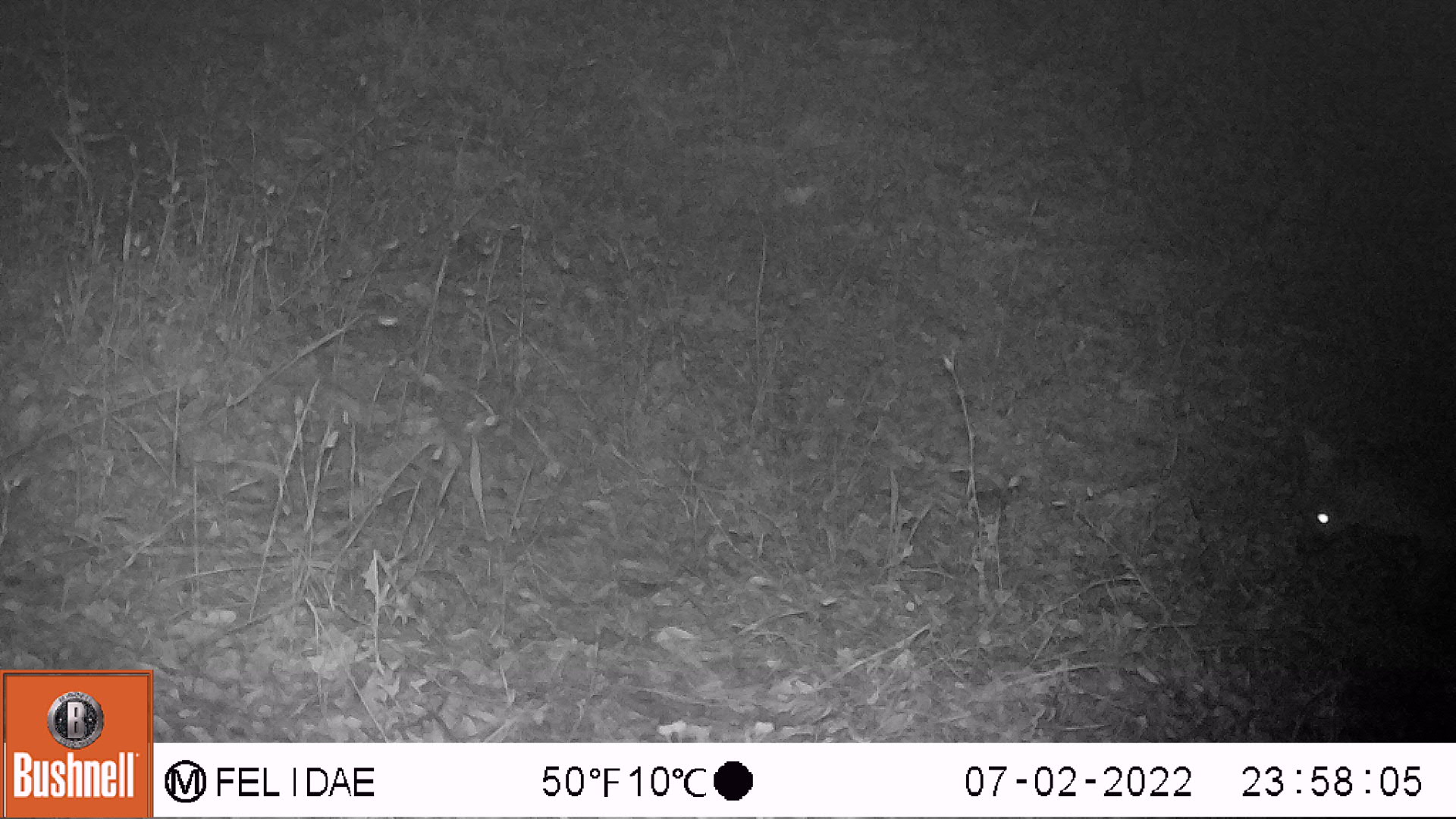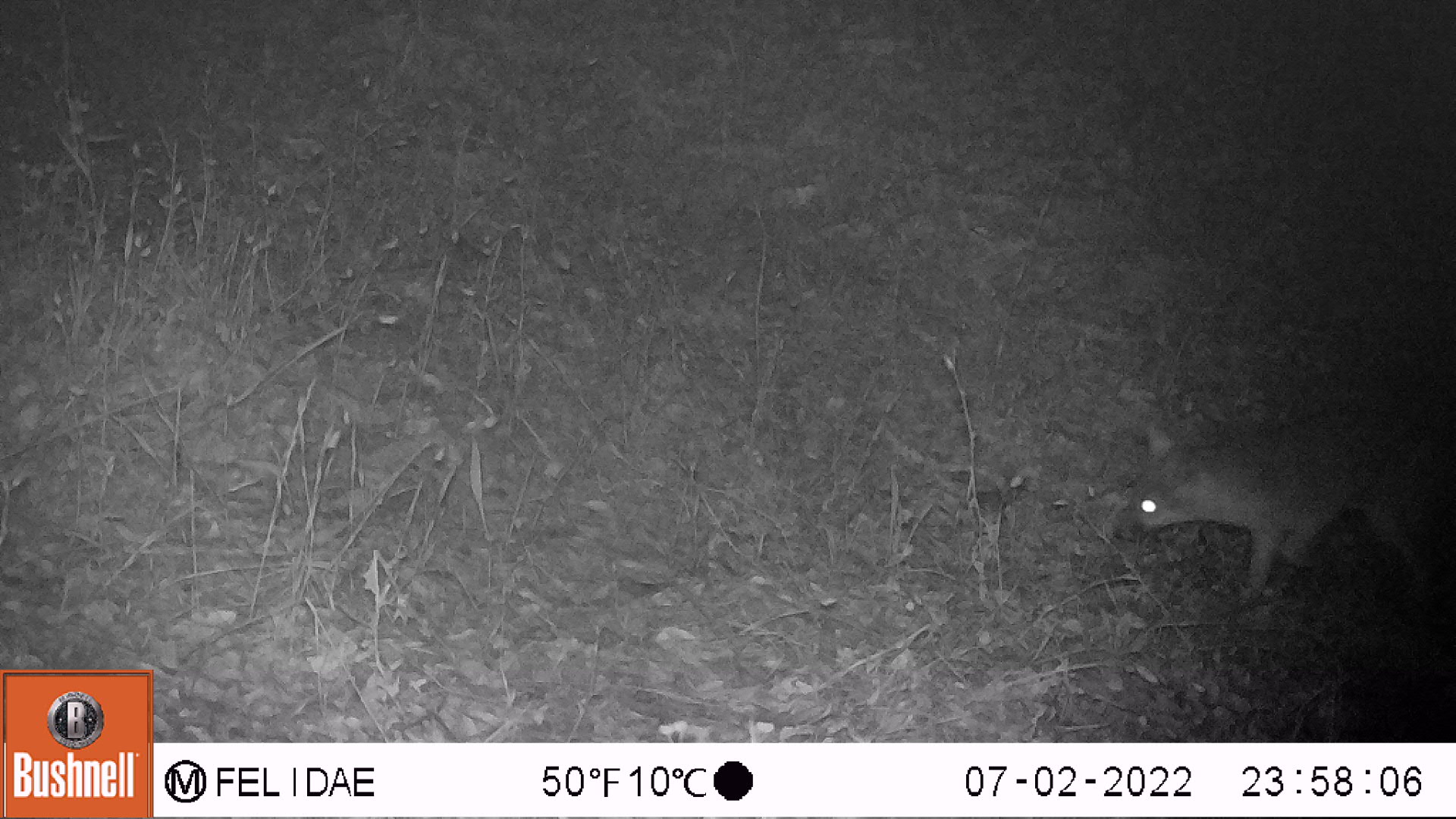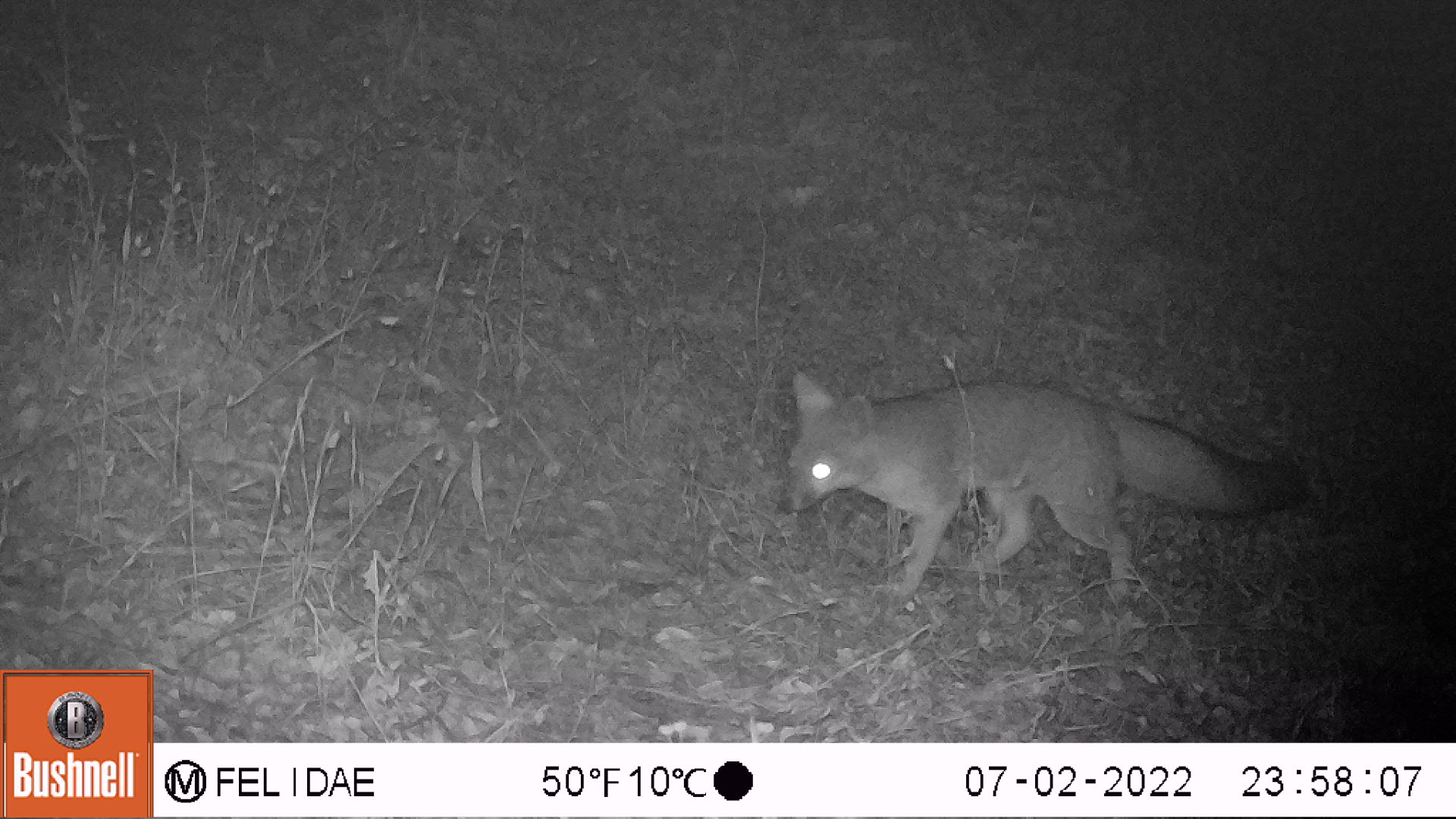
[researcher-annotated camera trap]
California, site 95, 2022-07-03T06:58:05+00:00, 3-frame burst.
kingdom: Animalia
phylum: Chordata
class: Mammalia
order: Carnivora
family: Canidae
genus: Urocyon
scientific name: Urocyon cinereoargenteus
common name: gray fox